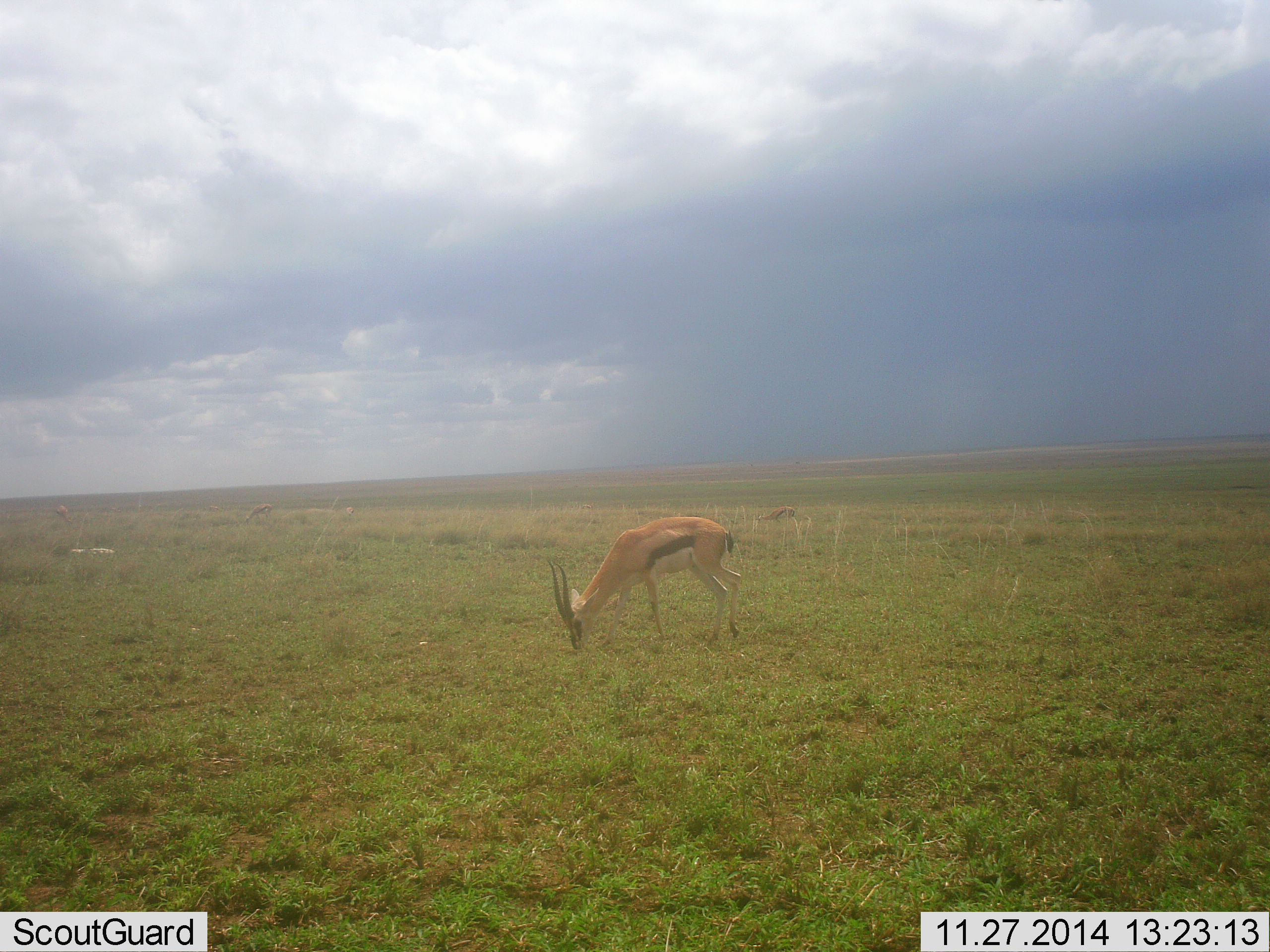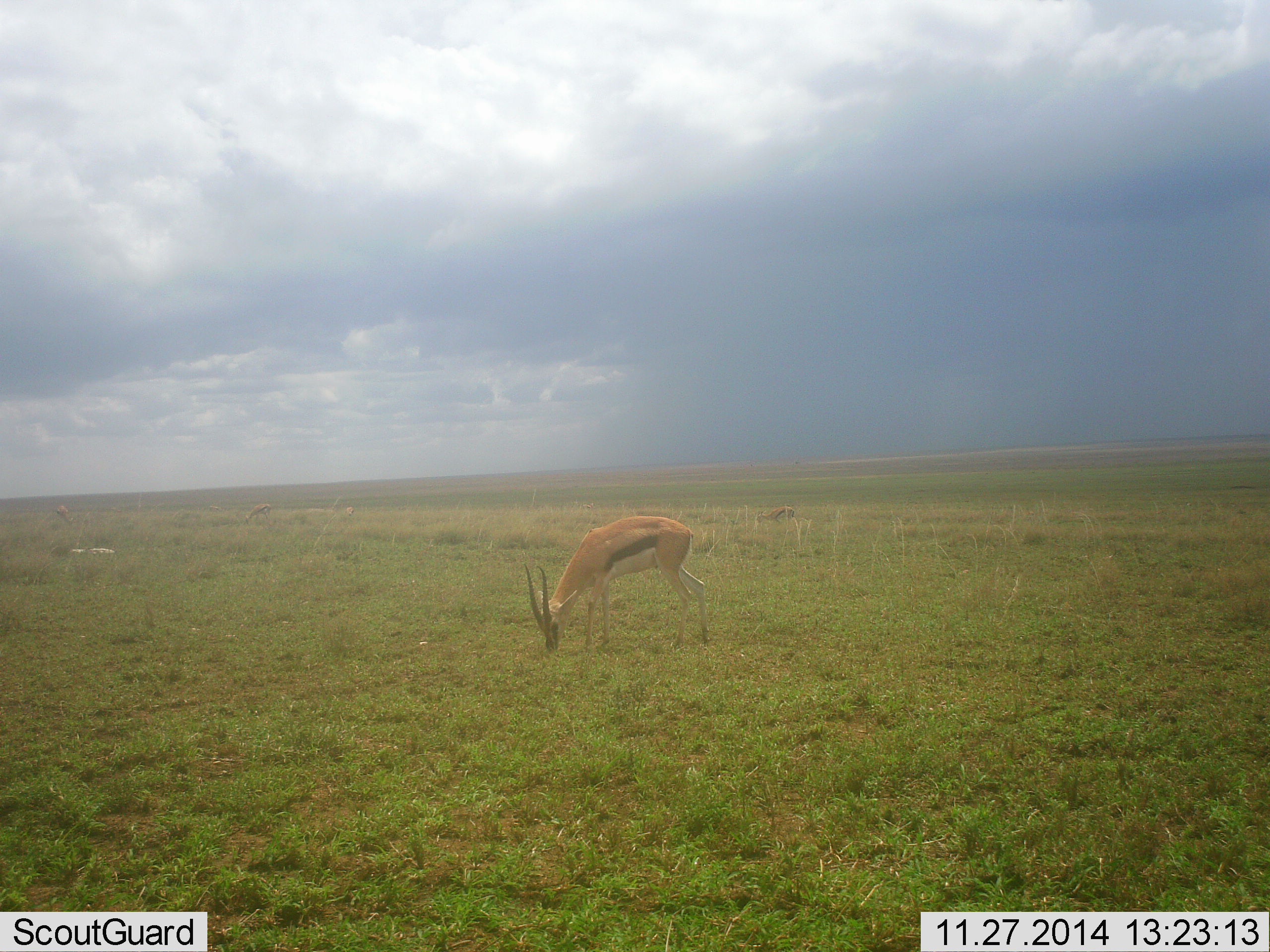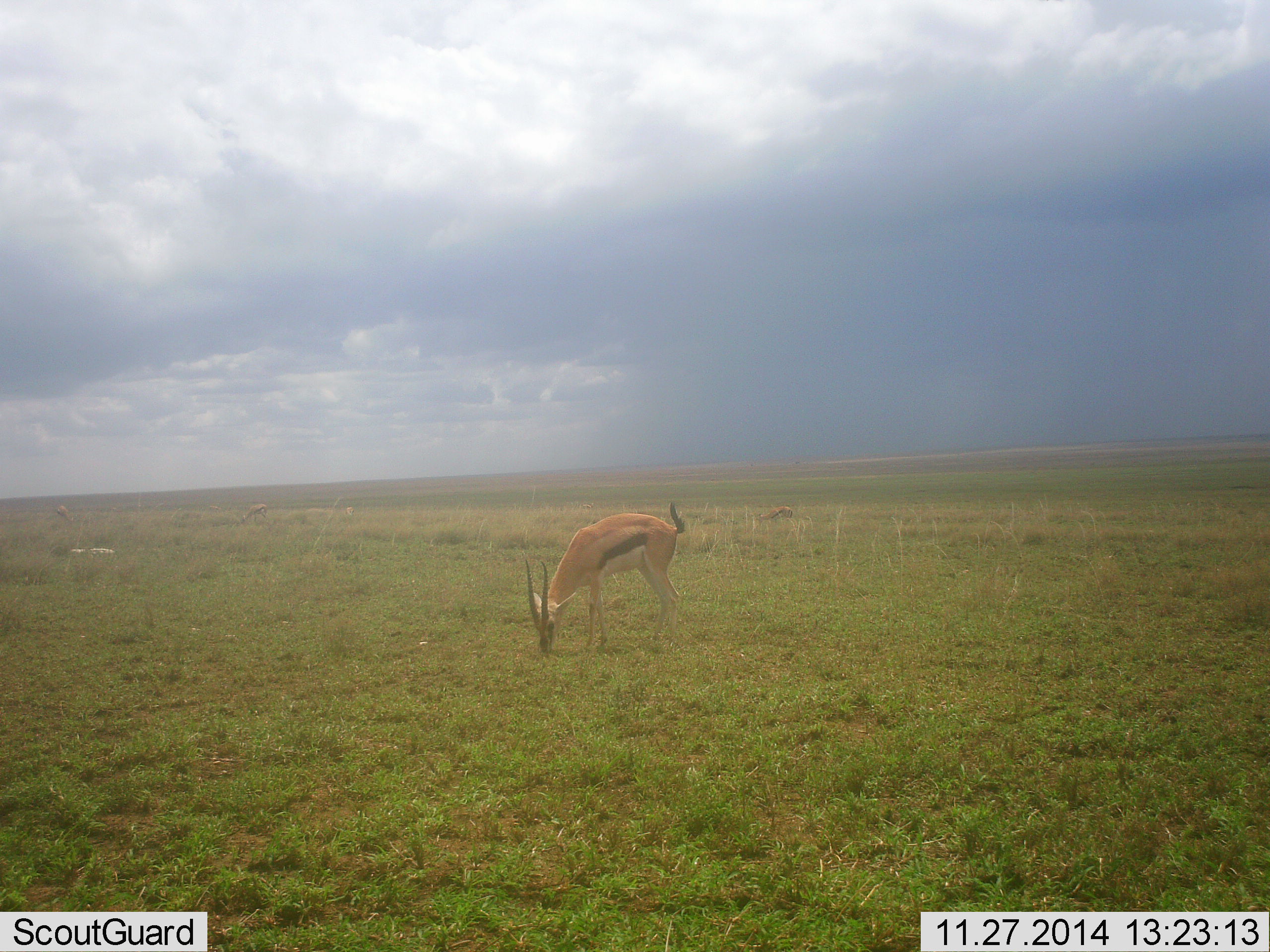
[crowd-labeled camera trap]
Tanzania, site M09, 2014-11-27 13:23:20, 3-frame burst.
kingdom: Animalia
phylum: Chordata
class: Mammalia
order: Artiodactyla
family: Bovidae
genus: Eudorcas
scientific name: Eudorcas thomsonii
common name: thomson's gazelle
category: gazellethomsons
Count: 1.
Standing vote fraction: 20%.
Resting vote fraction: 0%.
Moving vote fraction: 0%.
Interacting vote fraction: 0%.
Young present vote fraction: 0%.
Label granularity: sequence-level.